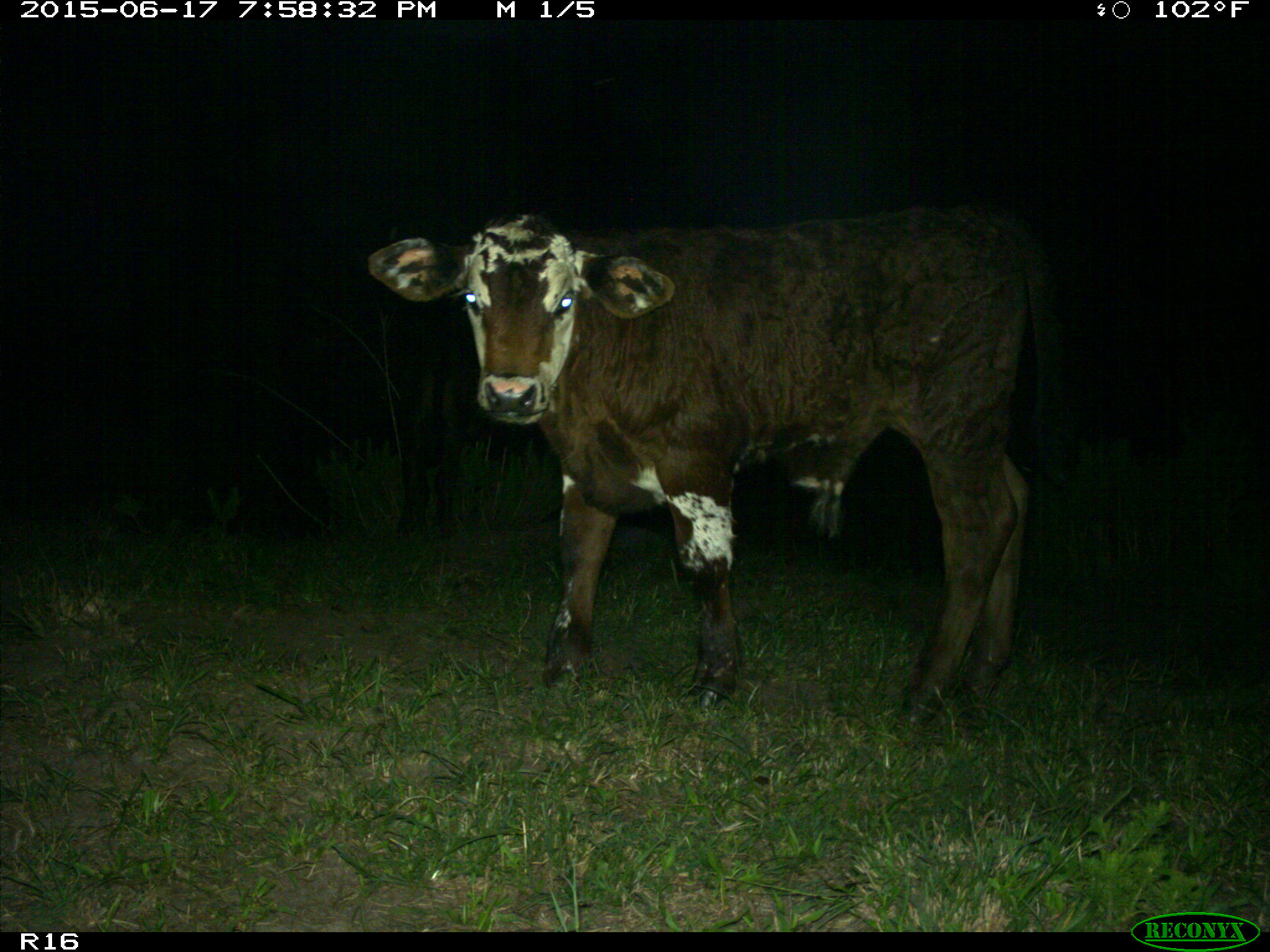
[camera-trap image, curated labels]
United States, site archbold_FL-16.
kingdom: Animalia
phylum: Chordata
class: Mammalia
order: Artiodactyla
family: Bovidae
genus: Bos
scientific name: Bos taurus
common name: domestic cow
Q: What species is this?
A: Bos taurus (domestic cow).